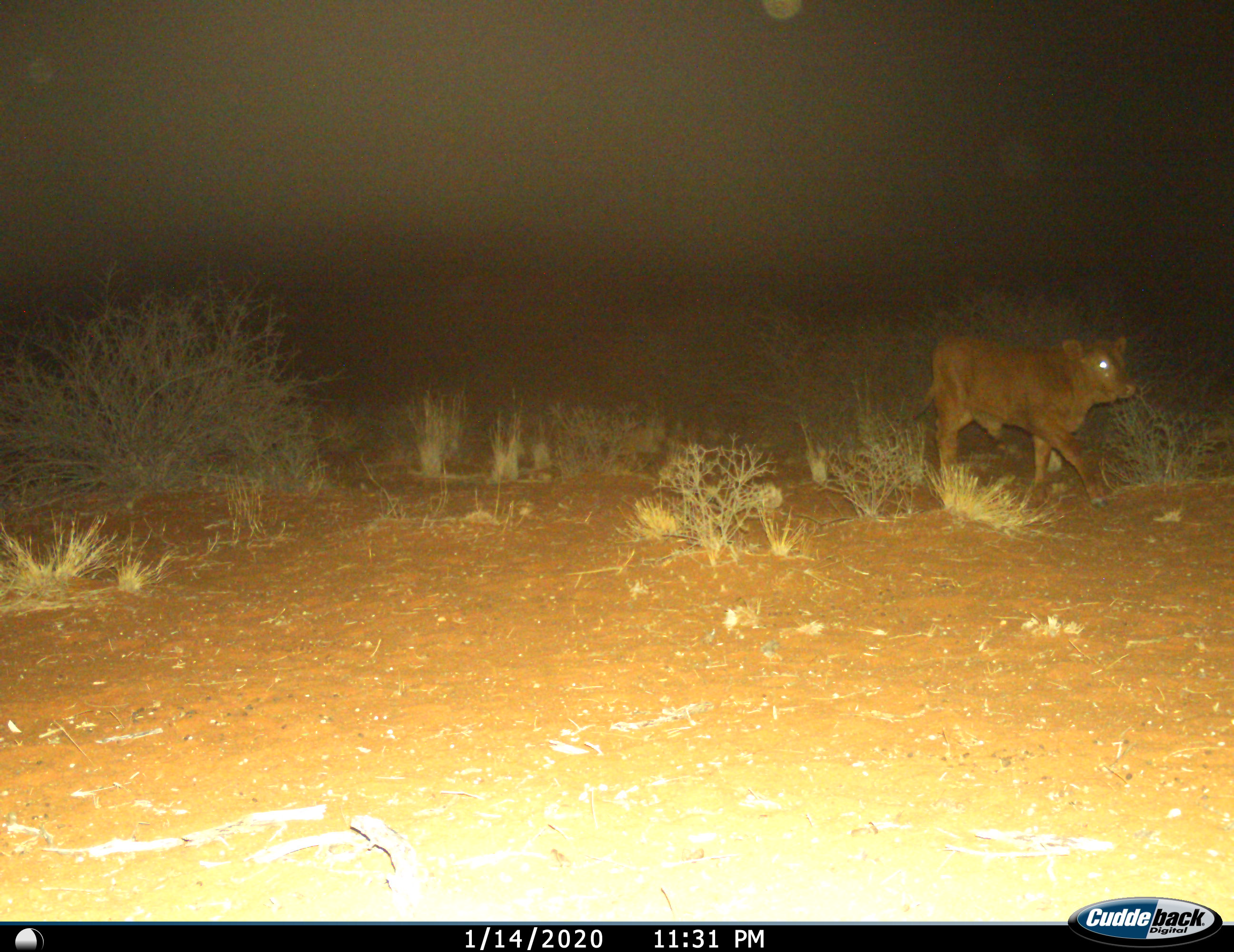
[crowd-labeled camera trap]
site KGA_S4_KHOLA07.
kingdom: Animalia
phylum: Chordata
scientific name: Vertebrata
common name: domestic animal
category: domesticanimal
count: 1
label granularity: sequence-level